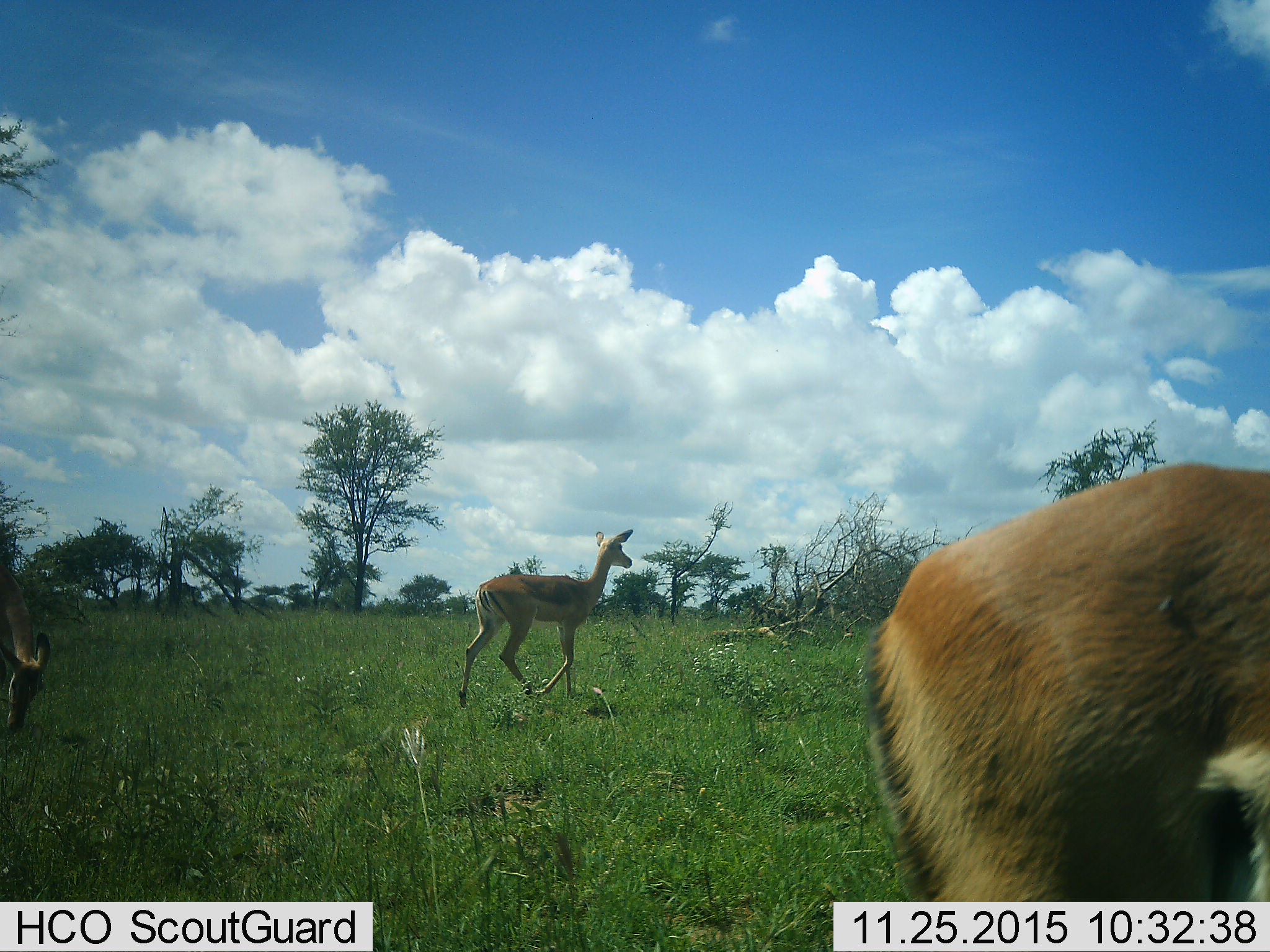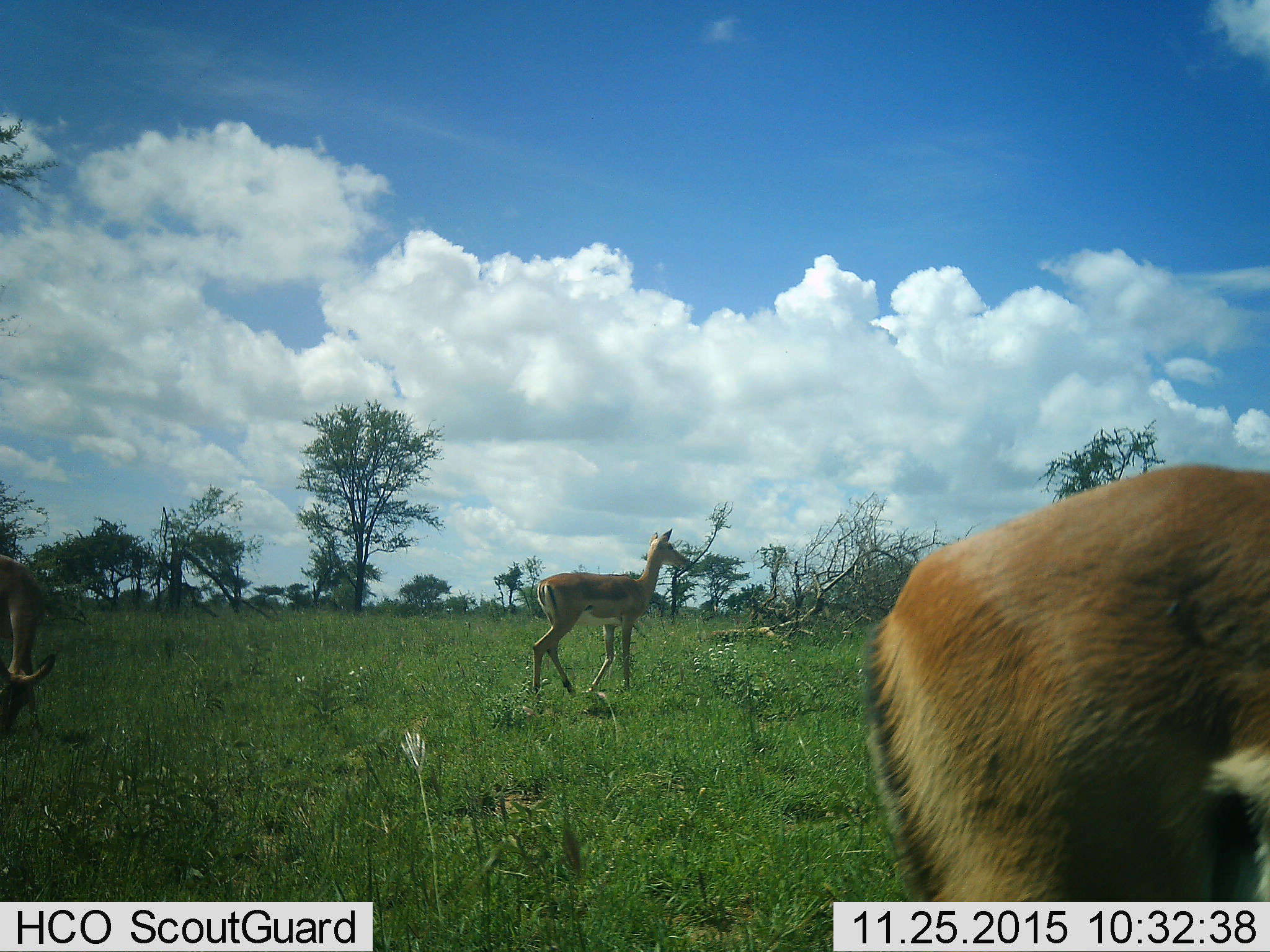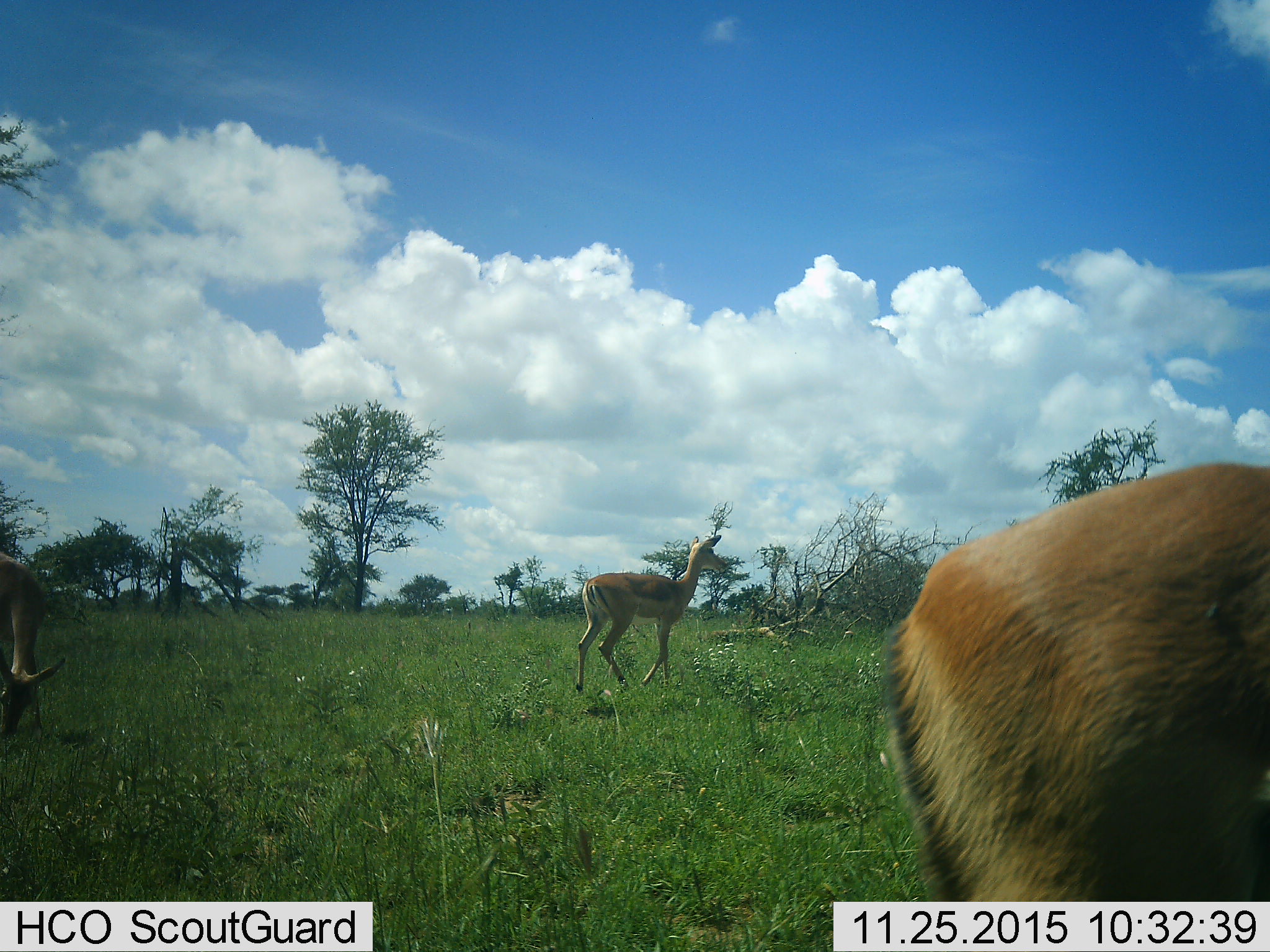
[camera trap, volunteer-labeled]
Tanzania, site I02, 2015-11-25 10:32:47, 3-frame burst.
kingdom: Animalia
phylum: Chordata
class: Mammalia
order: Artiodactyla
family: Bovidae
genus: Eudorcas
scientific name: Eudorcas thomsonii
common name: thomson's gazelle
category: gazellethomsons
Gazellethomsons (thomson's gazelle) (Eudorcas thomsonii), count 3. Behavior (volunteer vote fractions): standing 25%, resting 0%, moving 75%, interacting 0%. Young present (vote fraction): 0%. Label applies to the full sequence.